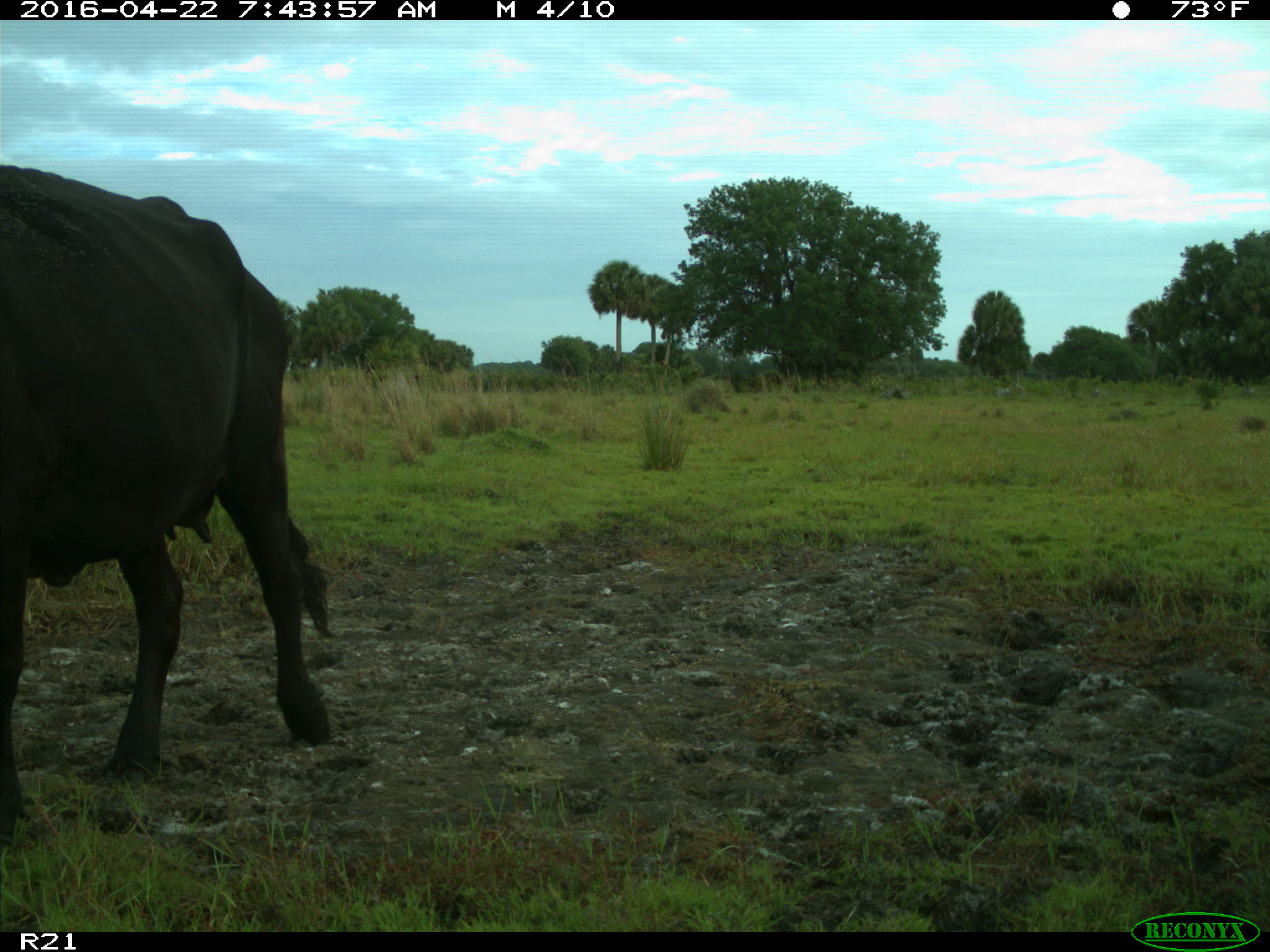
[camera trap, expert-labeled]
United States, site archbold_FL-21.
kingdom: Animalia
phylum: Chordata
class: Mammalia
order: Artiodactyla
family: Bovidae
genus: Bos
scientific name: Bos taurus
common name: domestic cow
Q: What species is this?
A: Bos taurus (domestic cow).